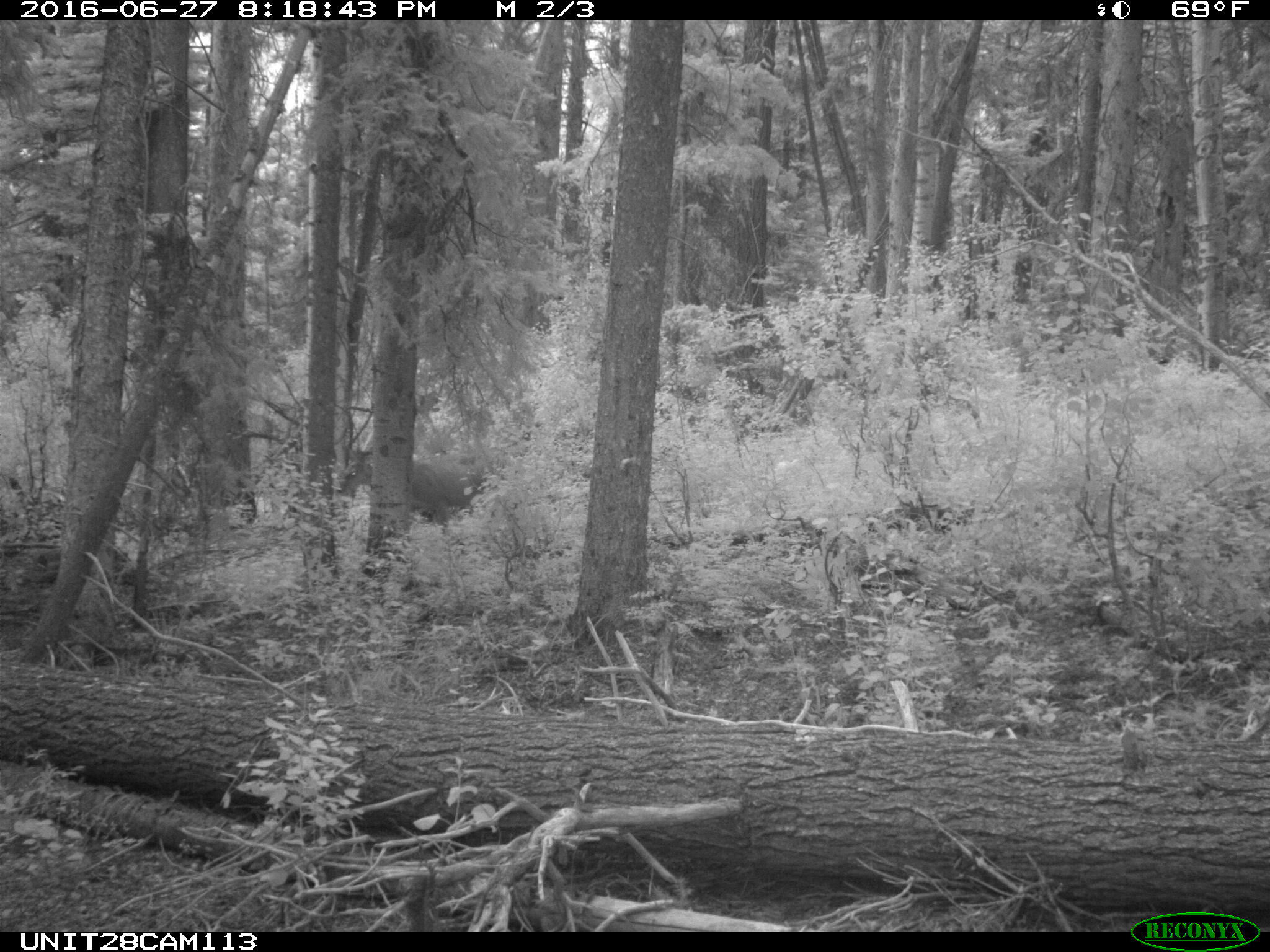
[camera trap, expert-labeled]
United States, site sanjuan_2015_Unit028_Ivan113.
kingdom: Animalia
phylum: Chordata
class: Mammalia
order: Artiodactyla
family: Cervidae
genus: Odocoileus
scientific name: Odocoileus hemionus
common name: mule deer